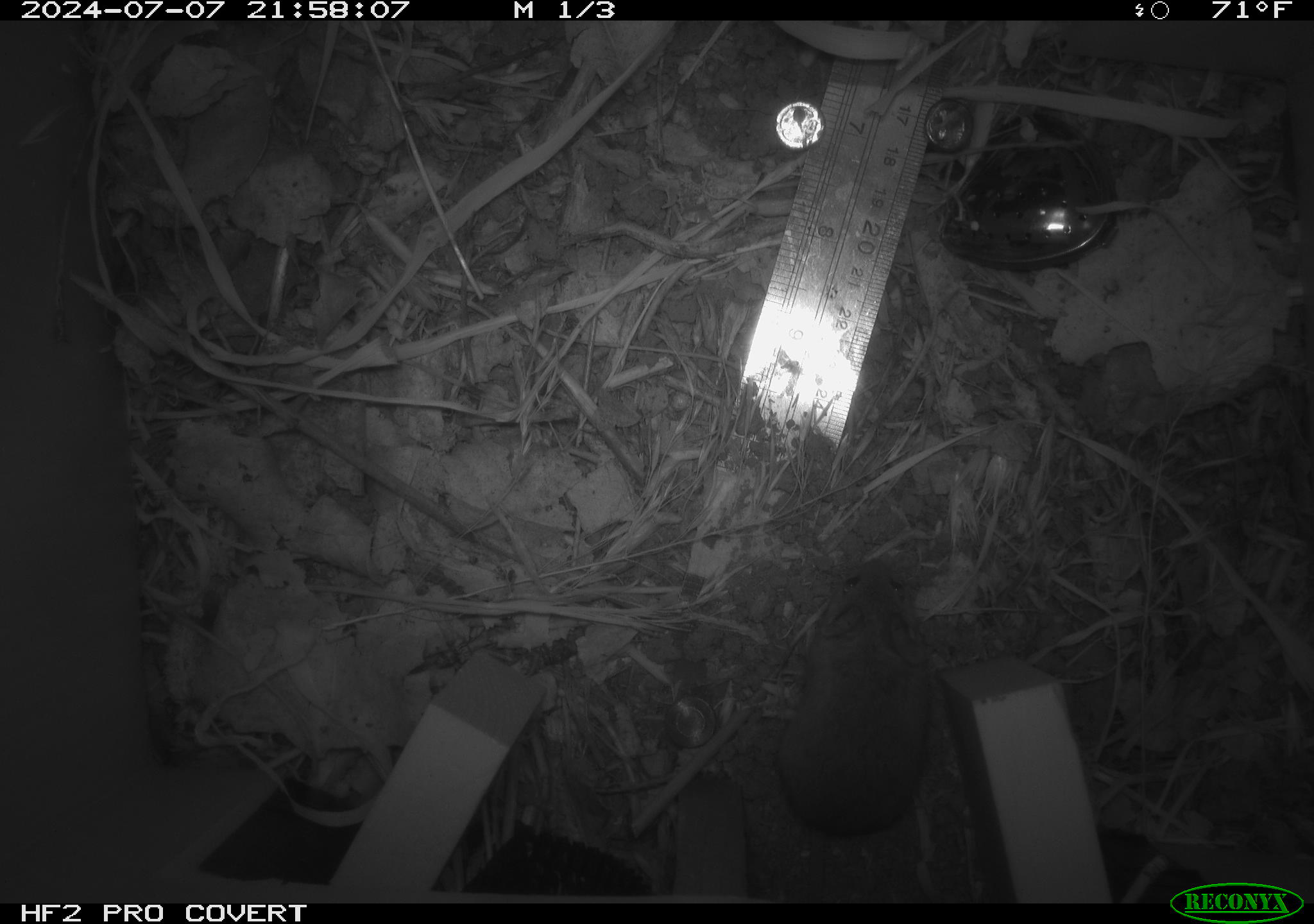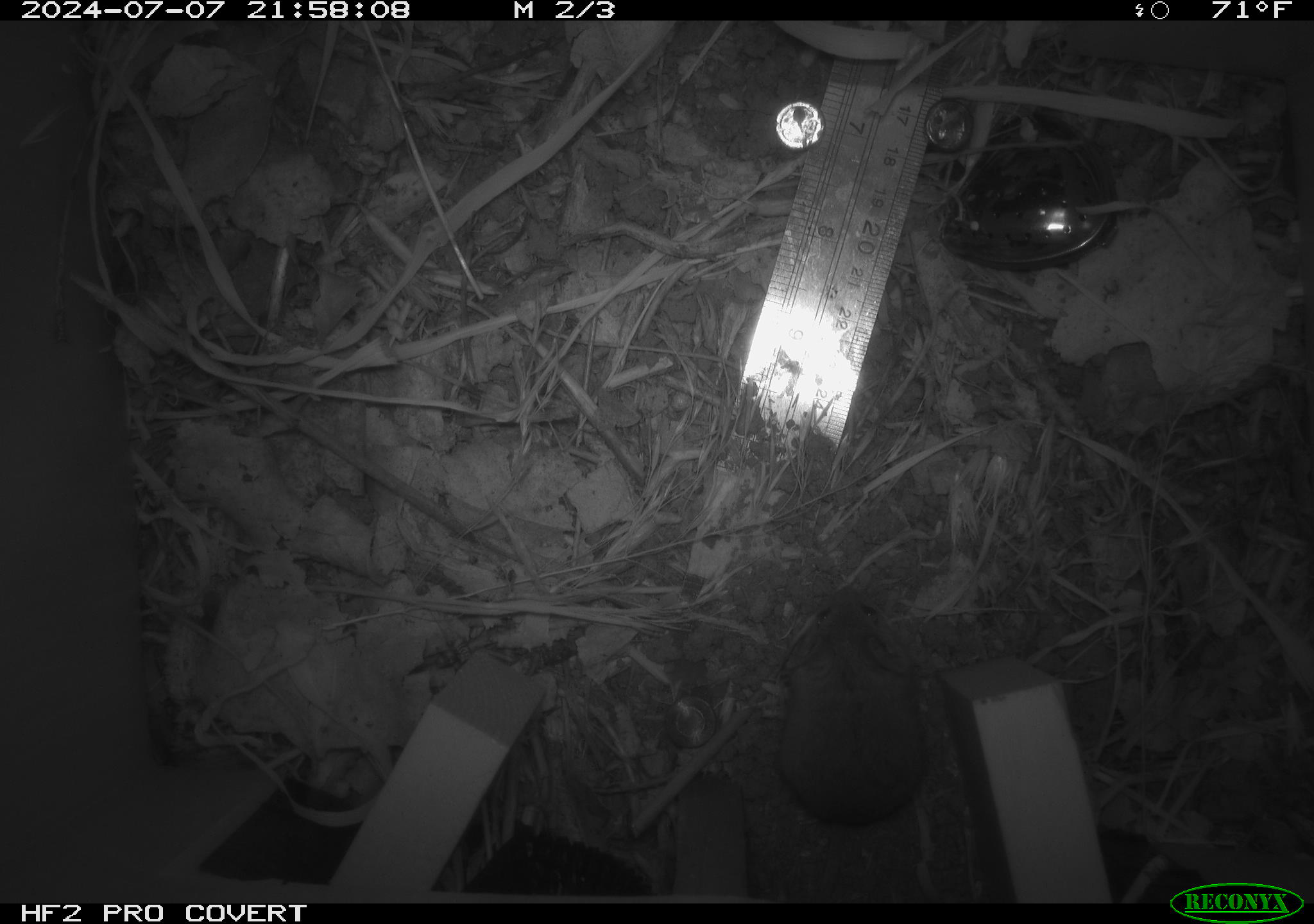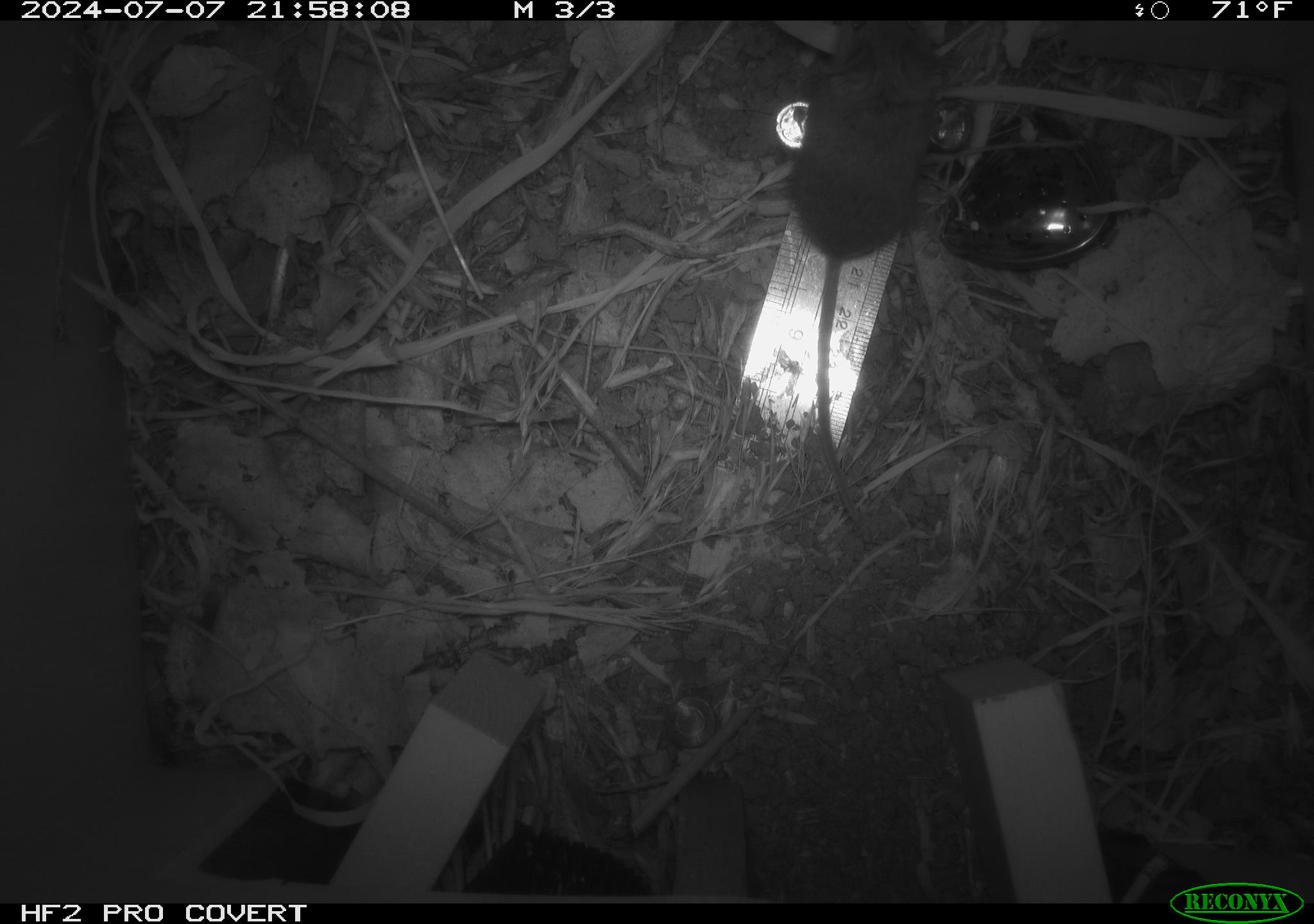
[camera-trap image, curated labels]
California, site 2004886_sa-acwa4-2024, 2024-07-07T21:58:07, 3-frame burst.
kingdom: Animalia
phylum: Chordata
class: Mammalia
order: Rodentia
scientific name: Rodentia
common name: mouse species